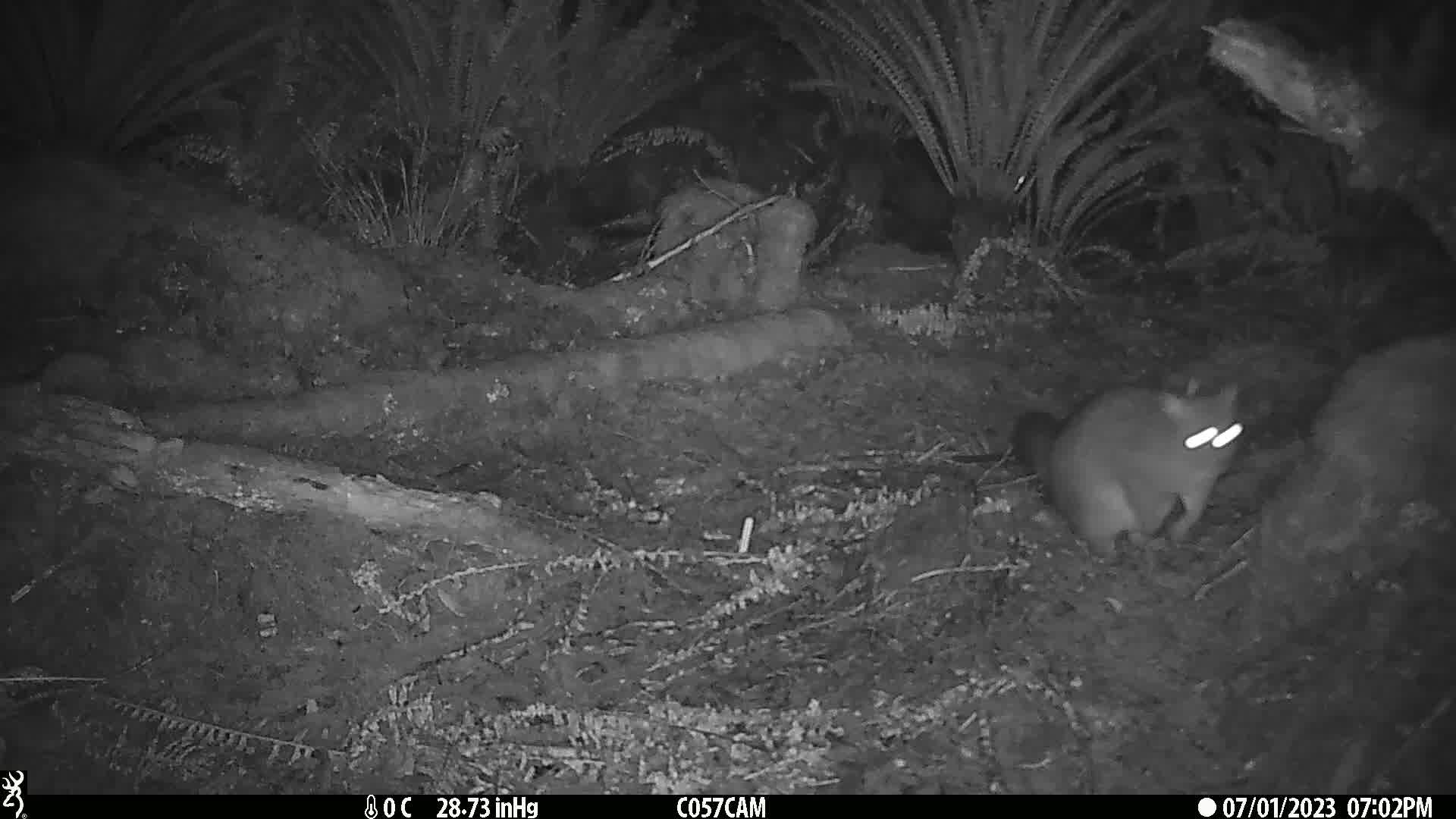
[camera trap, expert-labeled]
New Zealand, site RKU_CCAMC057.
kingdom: Animalia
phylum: Chordata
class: Mammalia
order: Diprotodontia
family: Phalangeridae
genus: Trichosurus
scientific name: Trichosurus vulpecula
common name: common brushtail possum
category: possum